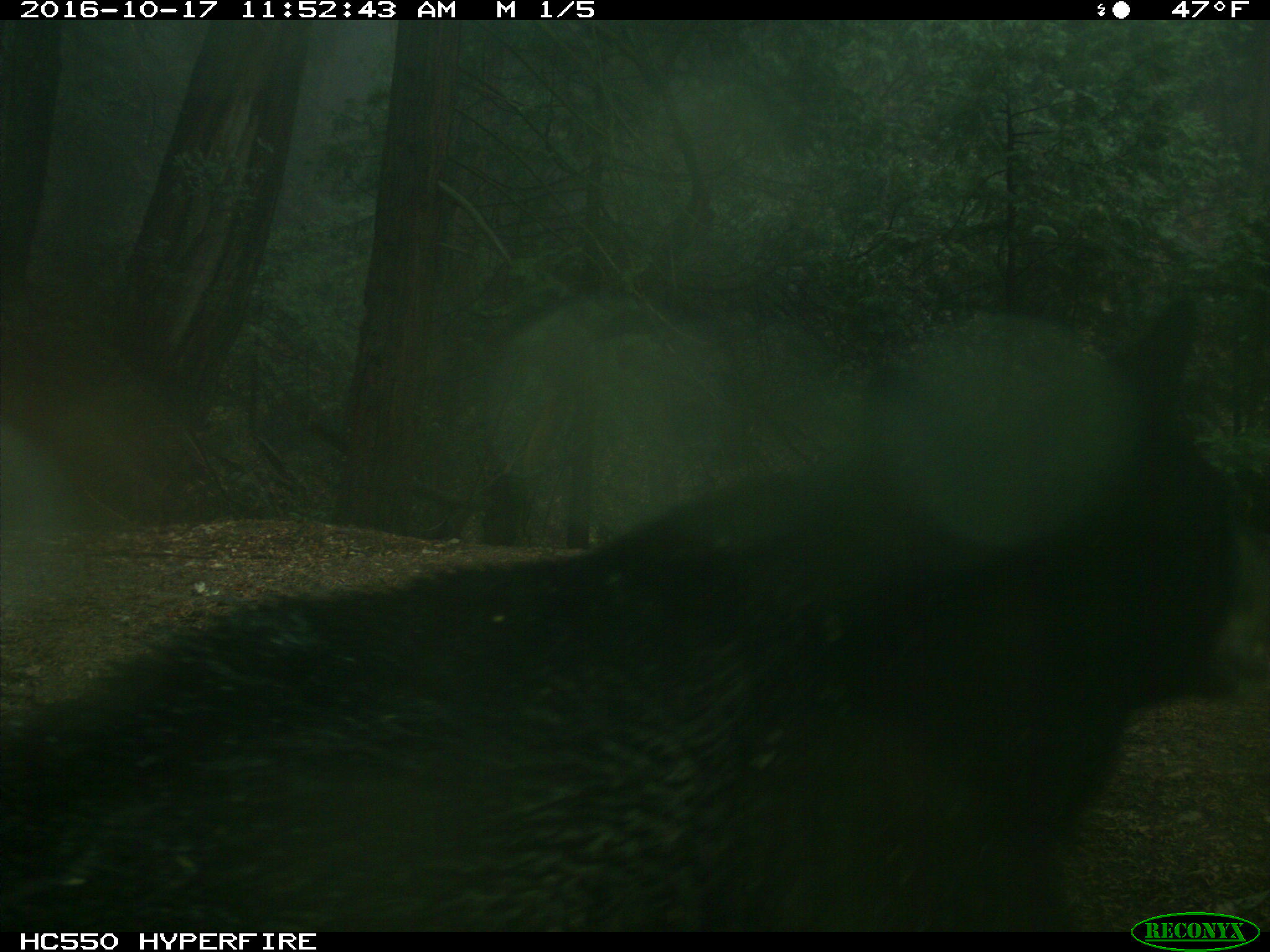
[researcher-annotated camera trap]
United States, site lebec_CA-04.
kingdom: Animalia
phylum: Chordata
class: Mammalia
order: Carnivora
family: Ursidae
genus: Ursus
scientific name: Ursus americanus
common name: american black bear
Ursus americanus (american black bear).